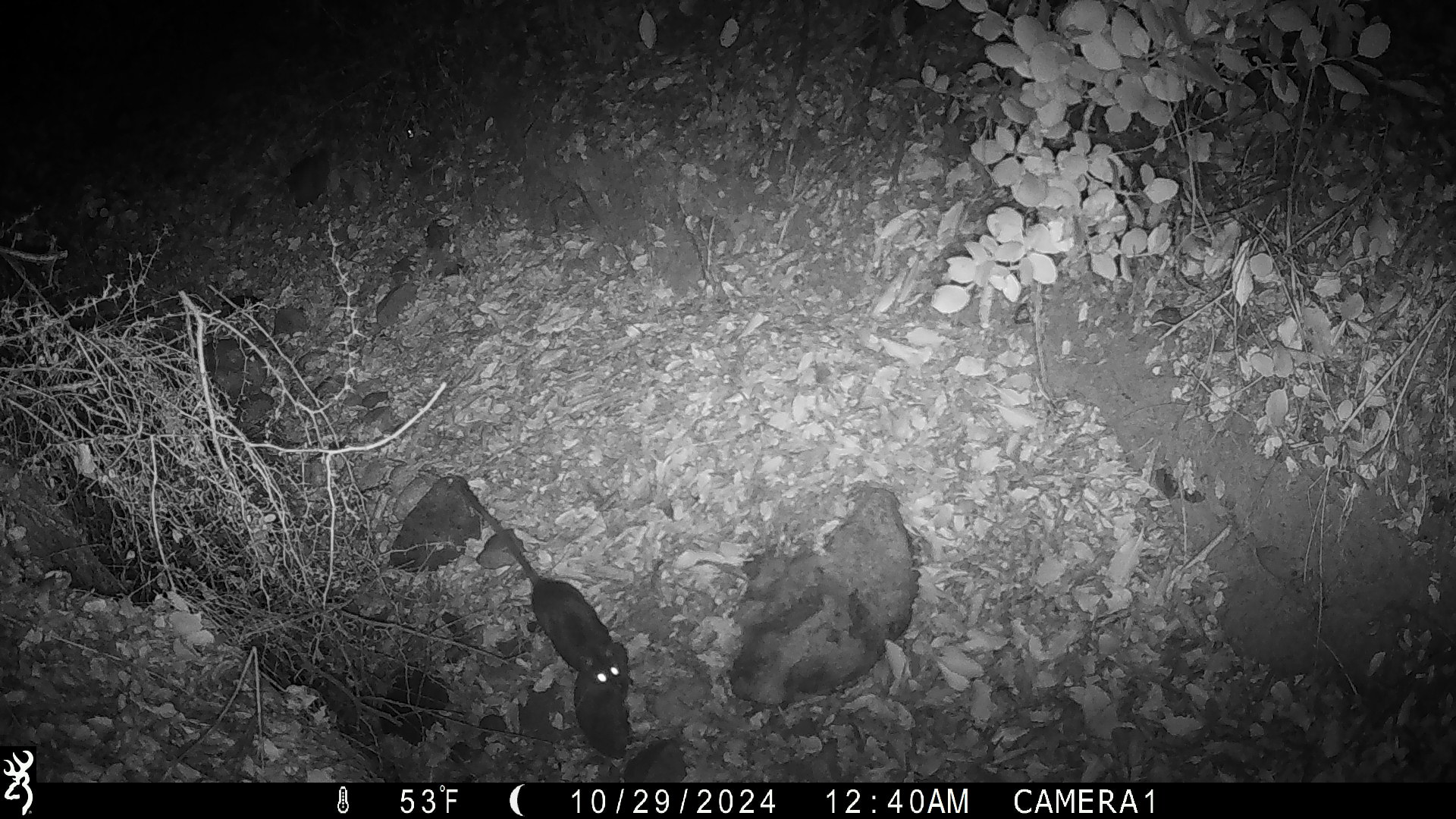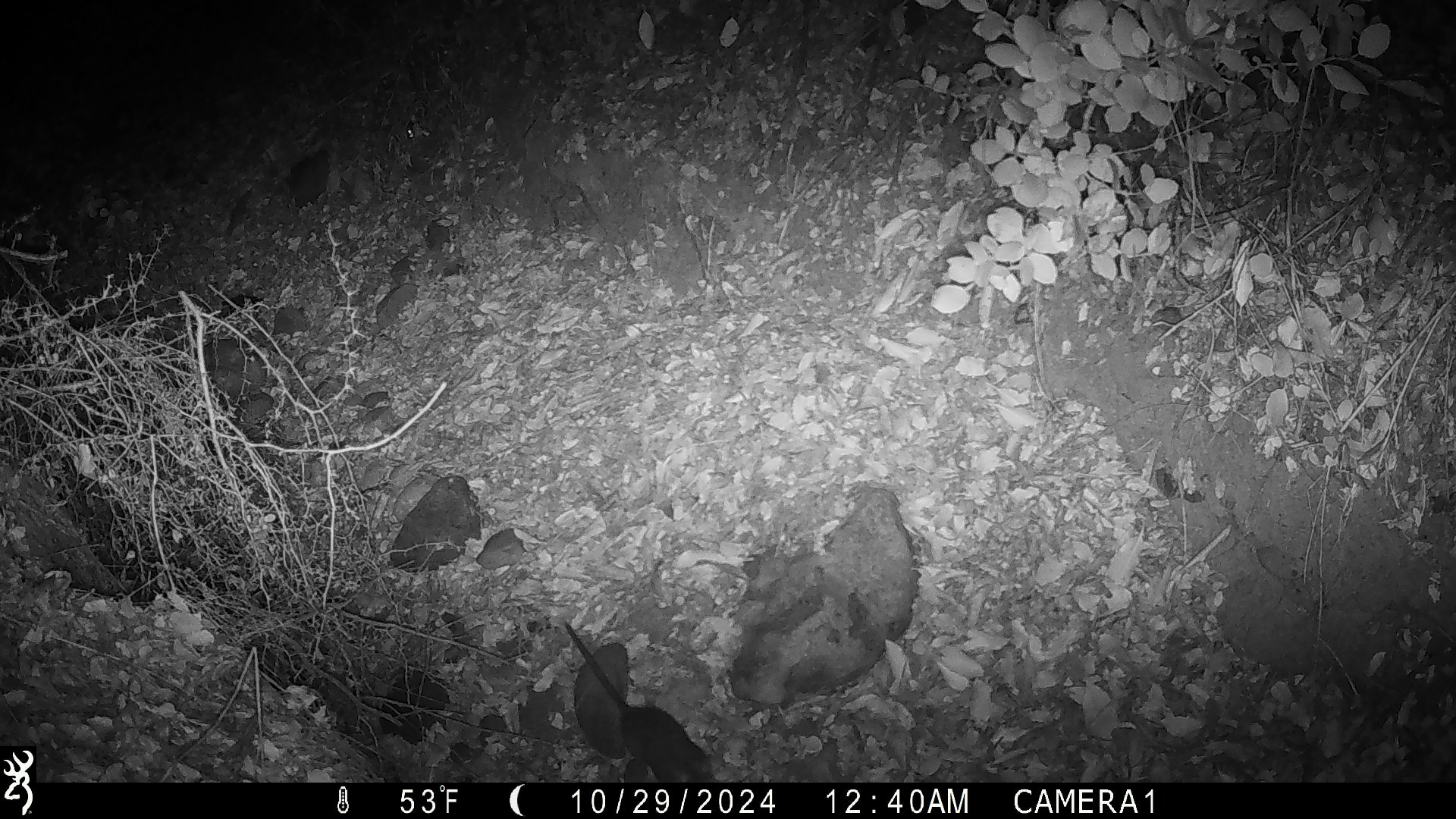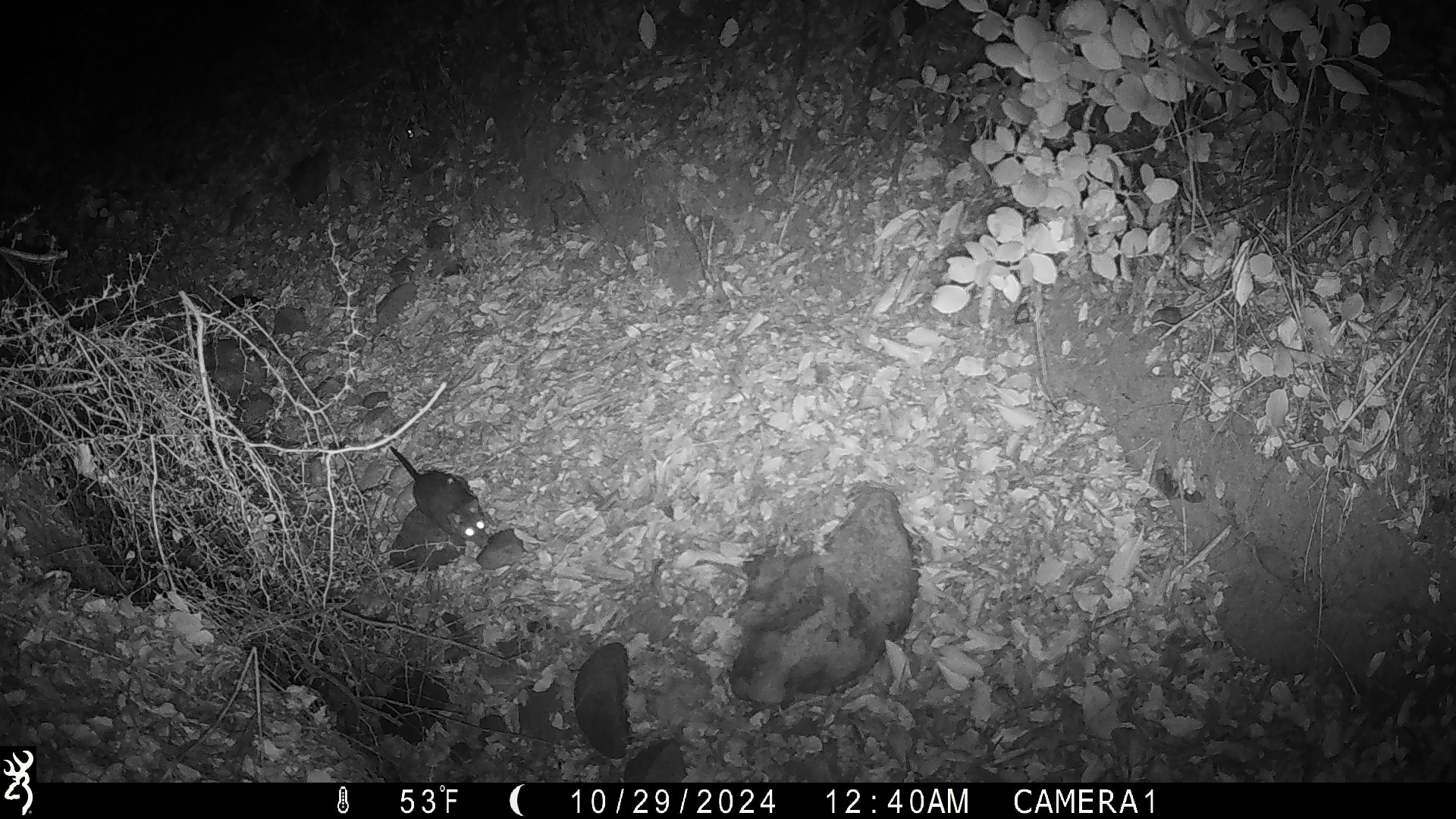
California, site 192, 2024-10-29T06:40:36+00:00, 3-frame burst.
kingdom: Animalia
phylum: Chordata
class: Mammalia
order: Rodentia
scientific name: Rodentia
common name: mouse or rat